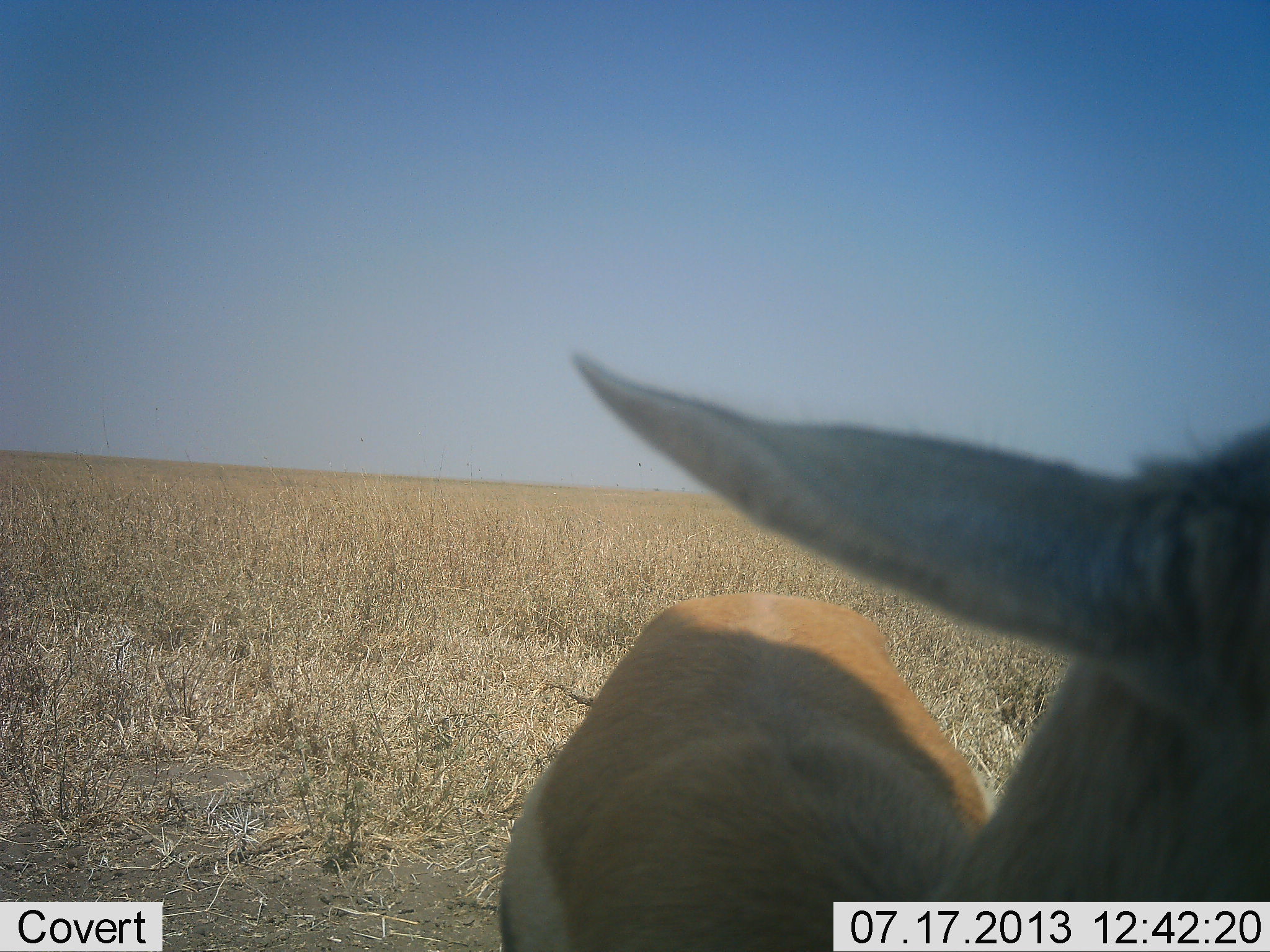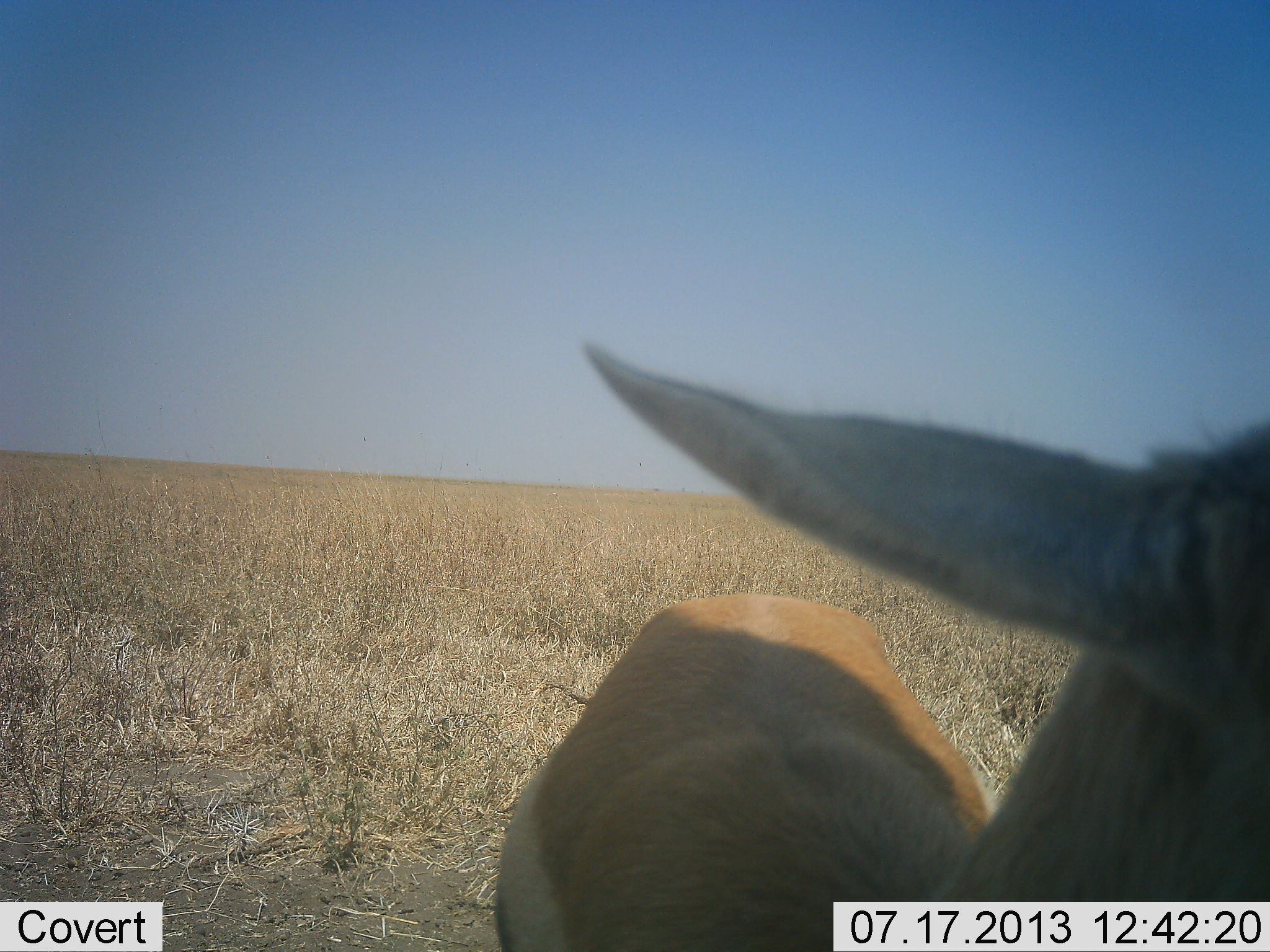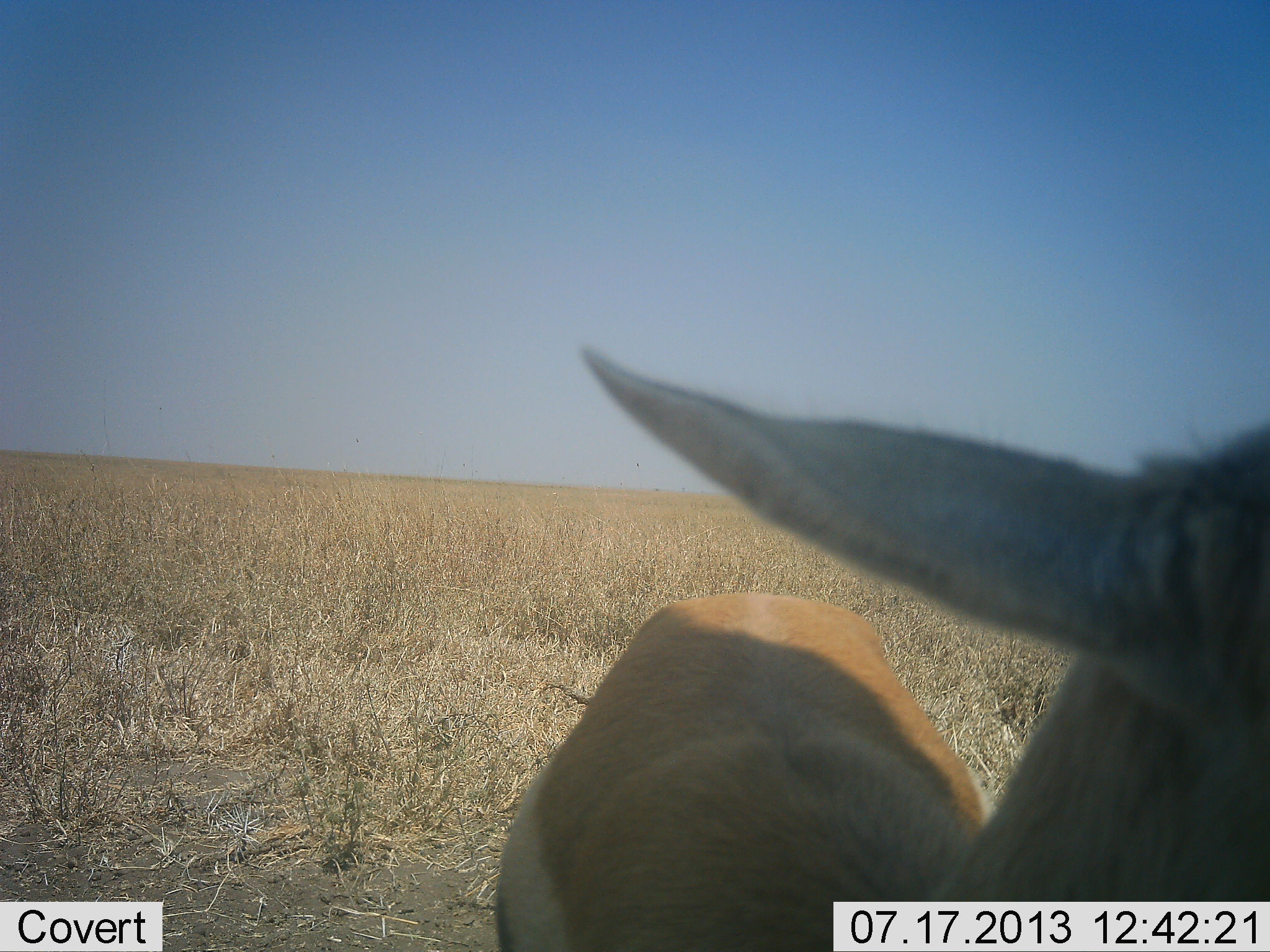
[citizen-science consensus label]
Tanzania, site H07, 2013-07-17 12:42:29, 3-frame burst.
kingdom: Animalia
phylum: Chordata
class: Mammalia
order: Artiodactyla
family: Bovidae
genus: Nanger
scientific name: Nanger granti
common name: grant's gazelle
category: gazellegrants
Gazellegrants (grant's gazelle) (Nanger granti), count 1. Behavior (volunteer vote fractions): standing 100%, resting 0%, moving 0%, interacting 0%. Young present (vote fraction): 0%. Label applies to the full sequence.